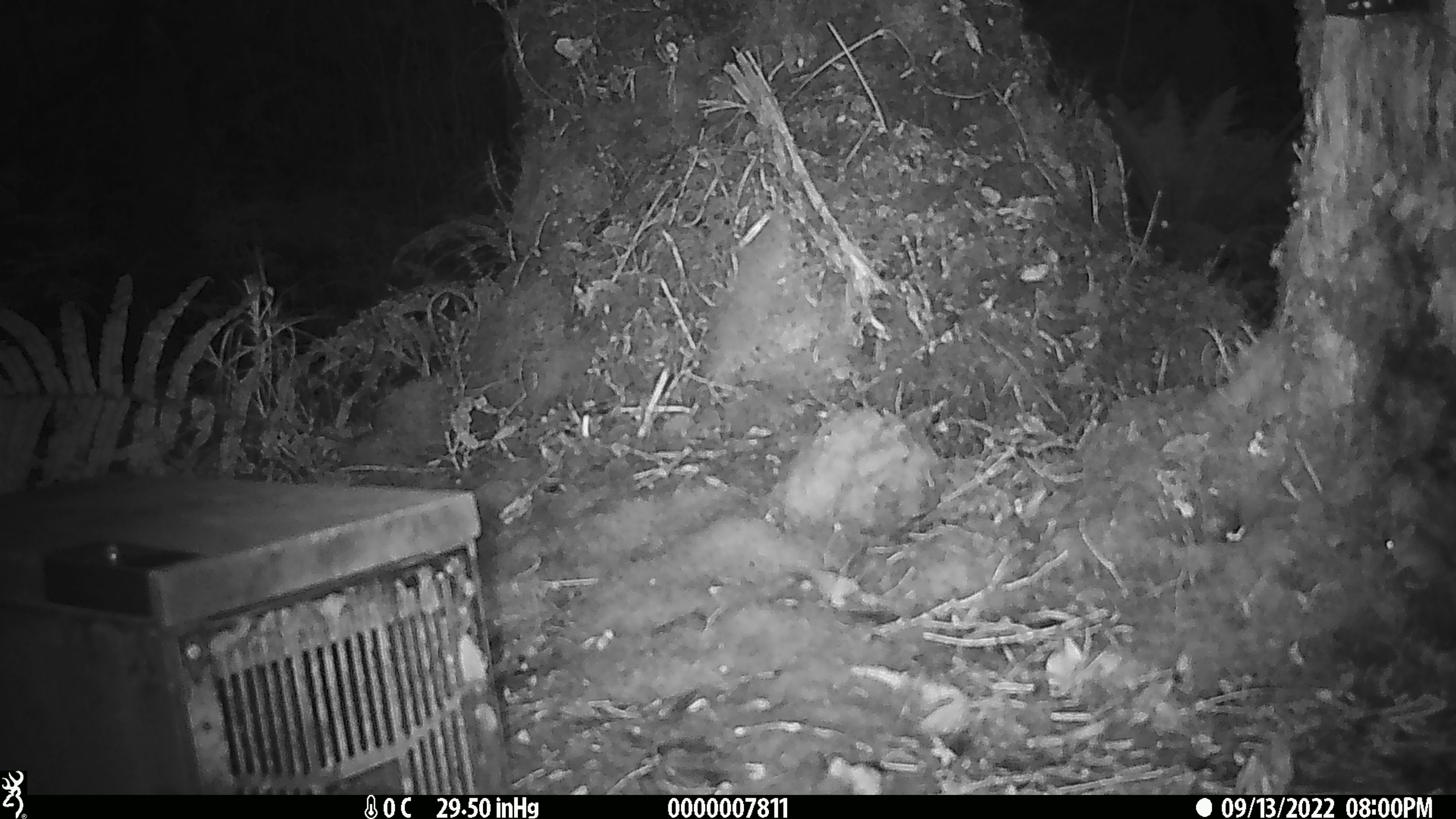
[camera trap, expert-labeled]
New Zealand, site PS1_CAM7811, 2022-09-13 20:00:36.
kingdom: Animalia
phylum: Chordata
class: Mammalia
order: Rodentia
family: Muridae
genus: Mus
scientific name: Mus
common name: mouse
Mouse (Mus).